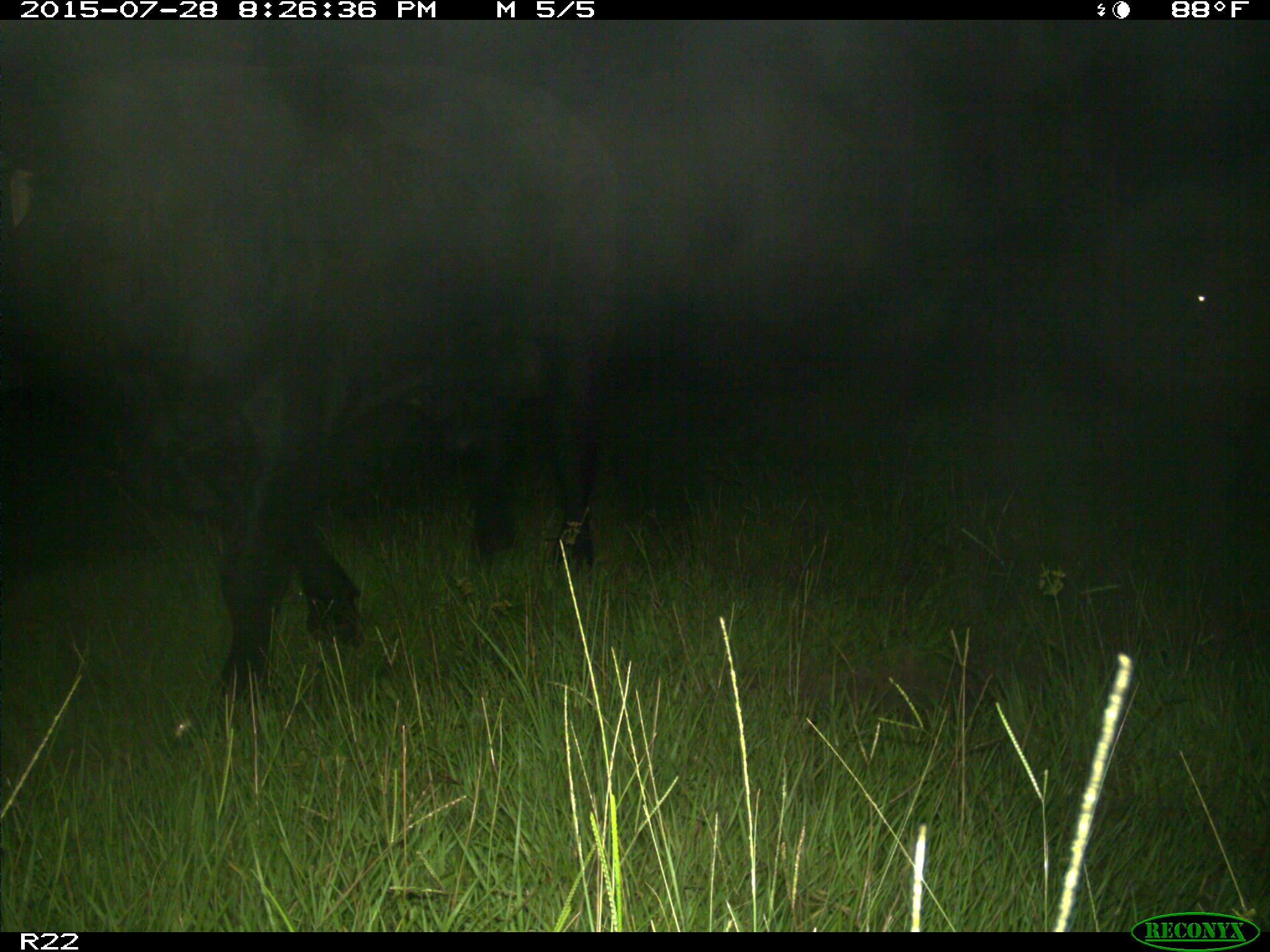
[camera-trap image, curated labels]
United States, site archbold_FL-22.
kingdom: Animalia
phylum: Chordata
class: Mammalia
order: Artiodactyla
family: Bovidae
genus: Bos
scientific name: Bos taurus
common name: domestic cow